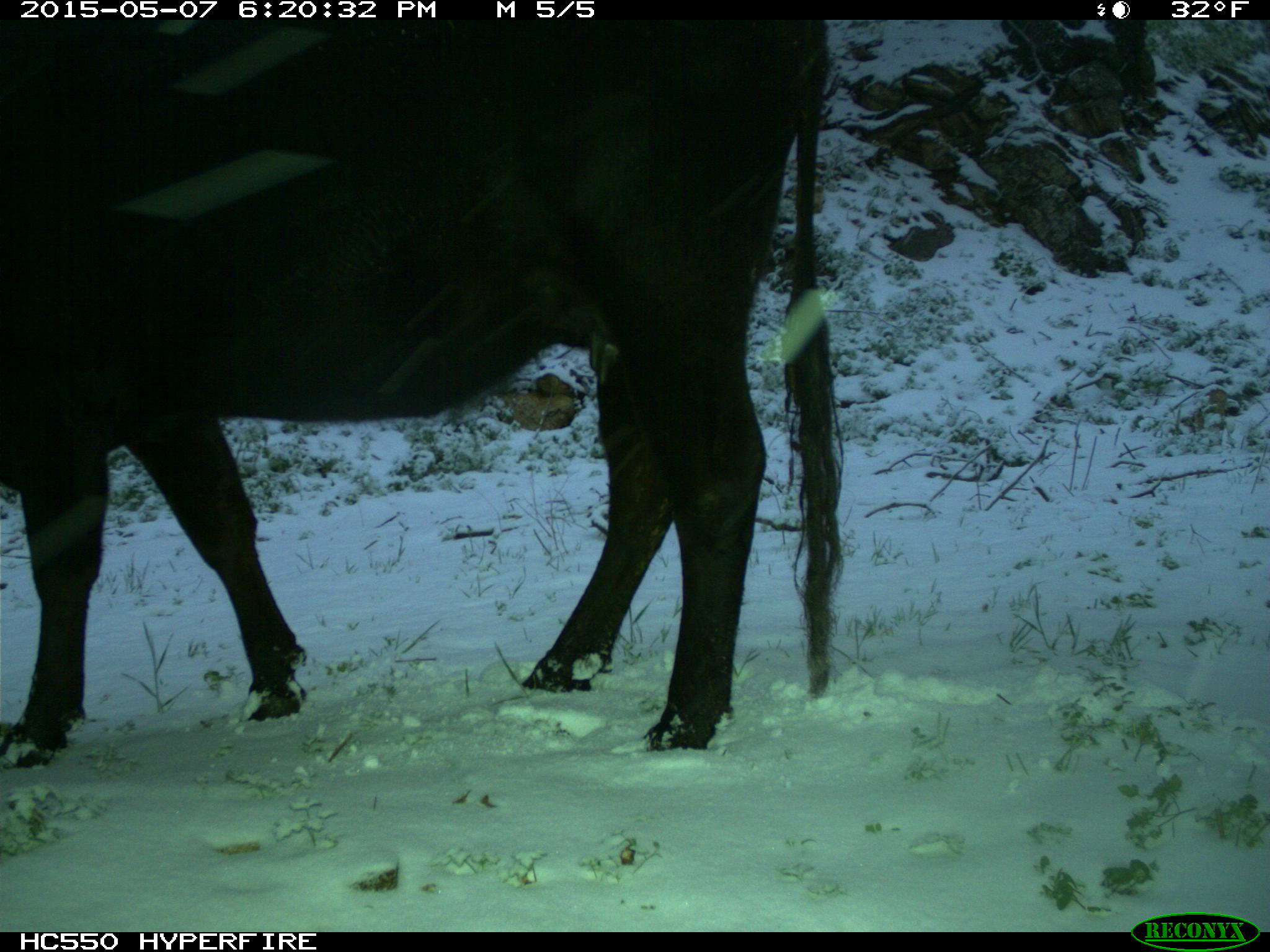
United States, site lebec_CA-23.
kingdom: Animalia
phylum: Chordata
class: Mammalia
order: Artiodactyla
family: Bovidae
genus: Bos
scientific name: Bos taurus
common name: domestic cow